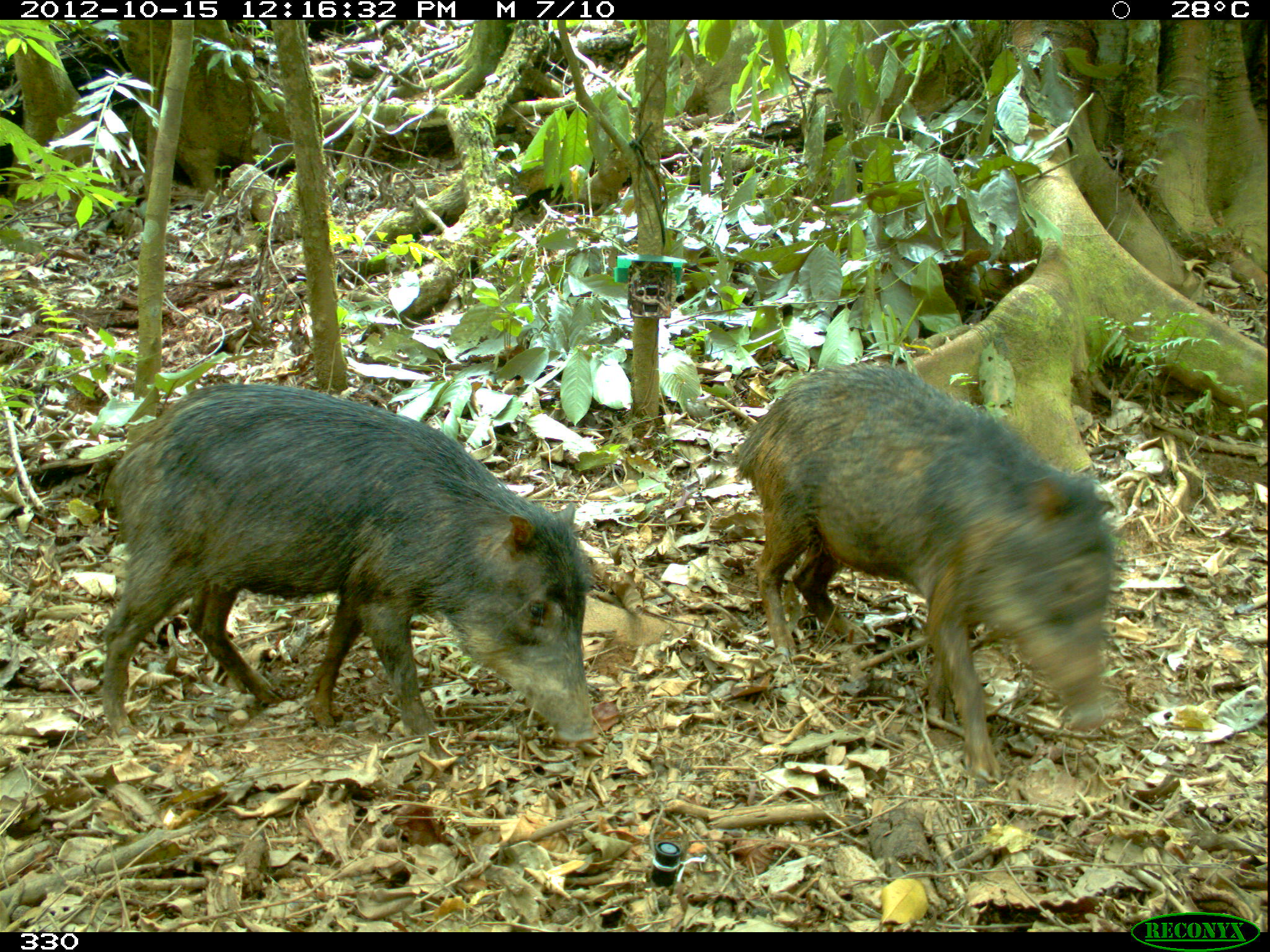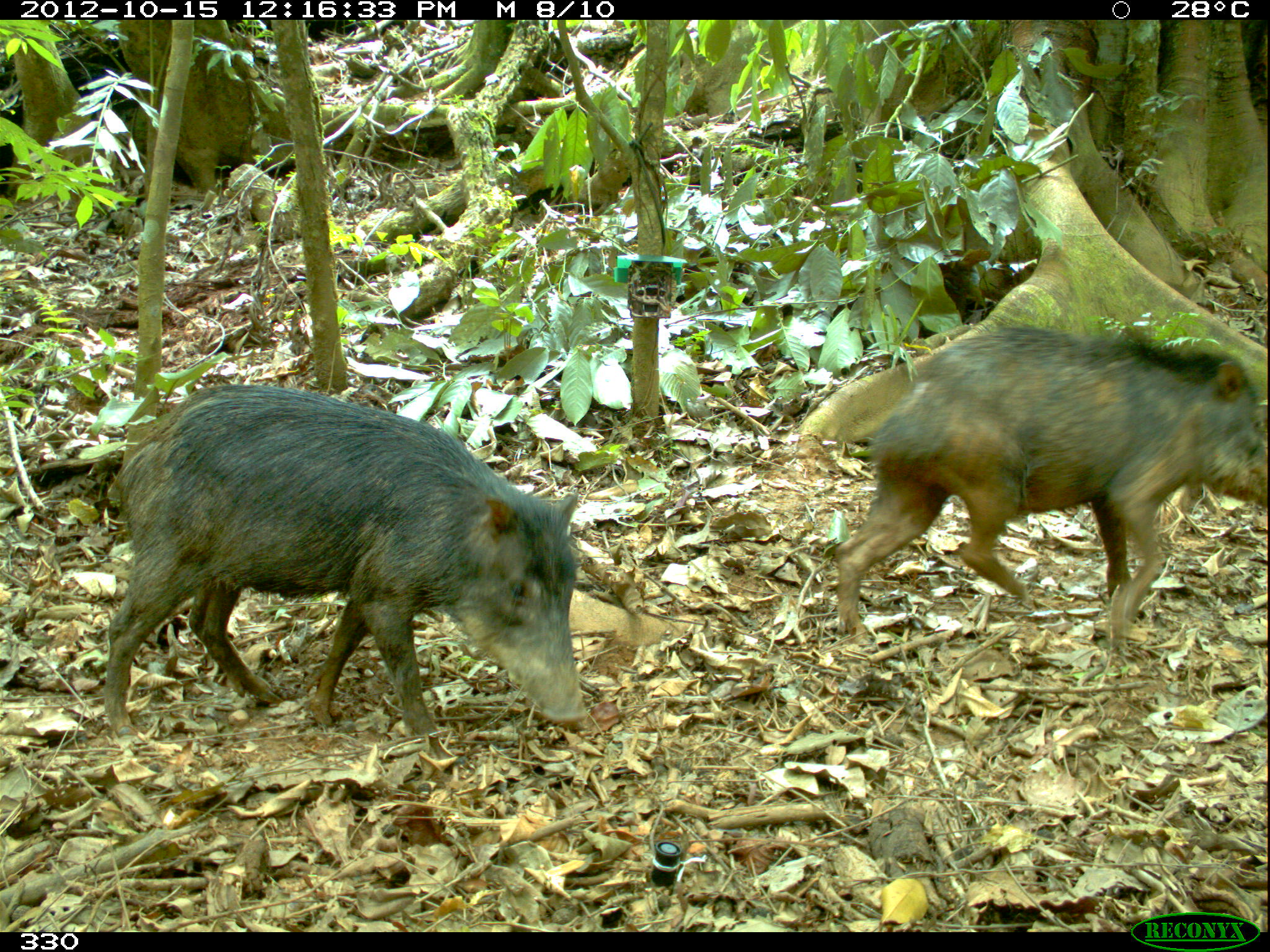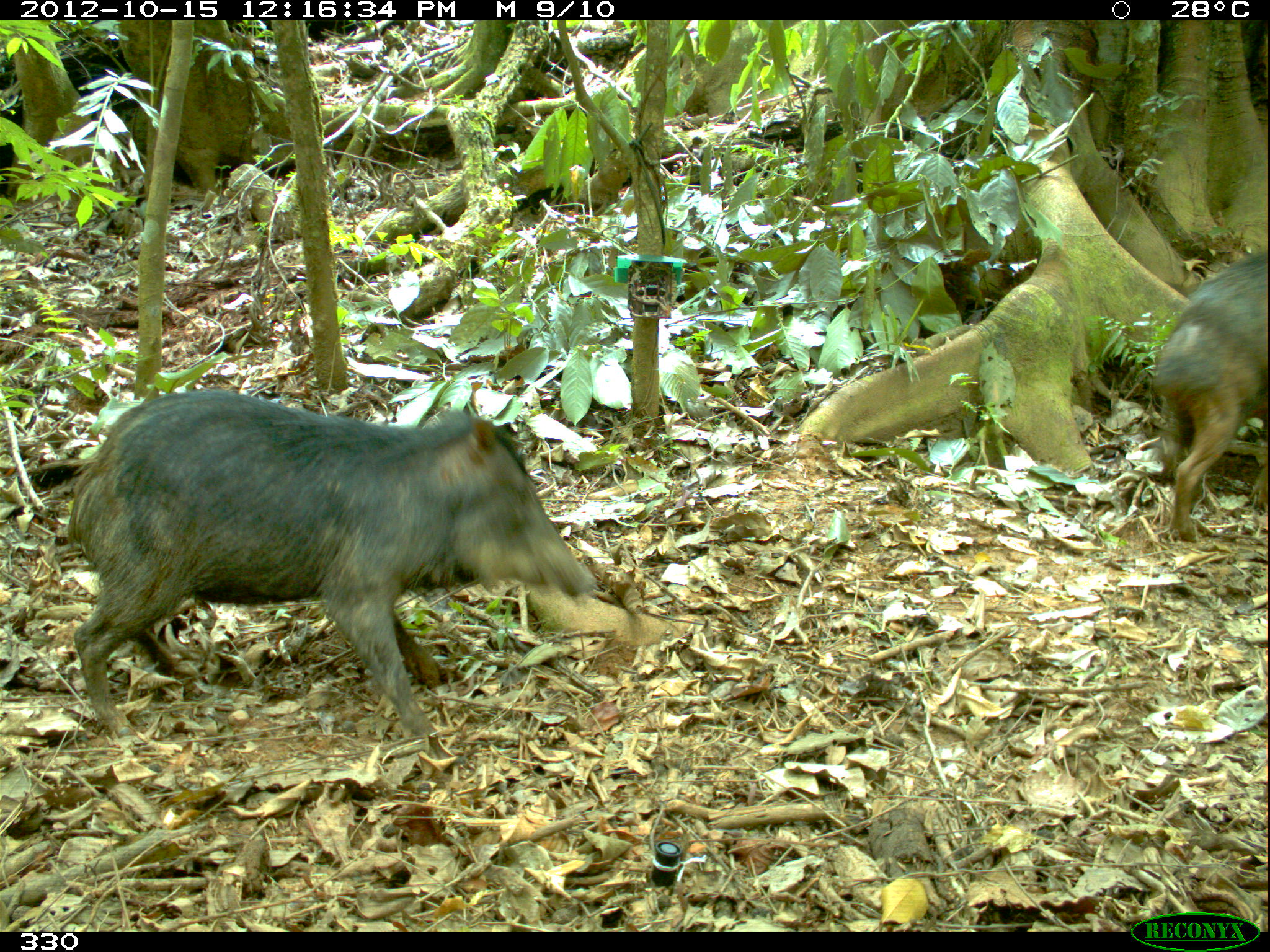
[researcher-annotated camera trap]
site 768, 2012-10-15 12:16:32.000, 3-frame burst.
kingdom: Animalia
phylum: Chordata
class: Mammalia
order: Artiodactyla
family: Tayassuidae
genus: Tayassu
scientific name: Tayassu pecari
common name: white-lipped peccary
Tayassu pecari (white-lipped peccary).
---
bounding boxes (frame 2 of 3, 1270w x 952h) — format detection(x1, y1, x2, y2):
tayassu pecari: detection(102, 386, 589, 737); detection(835, 324, 1267, 632)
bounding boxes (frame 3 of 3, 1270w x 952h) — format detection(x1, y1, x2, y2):
tayassu pecari: detection(66, 390, 595, 737); detection(1154, 251, 1270, 540)